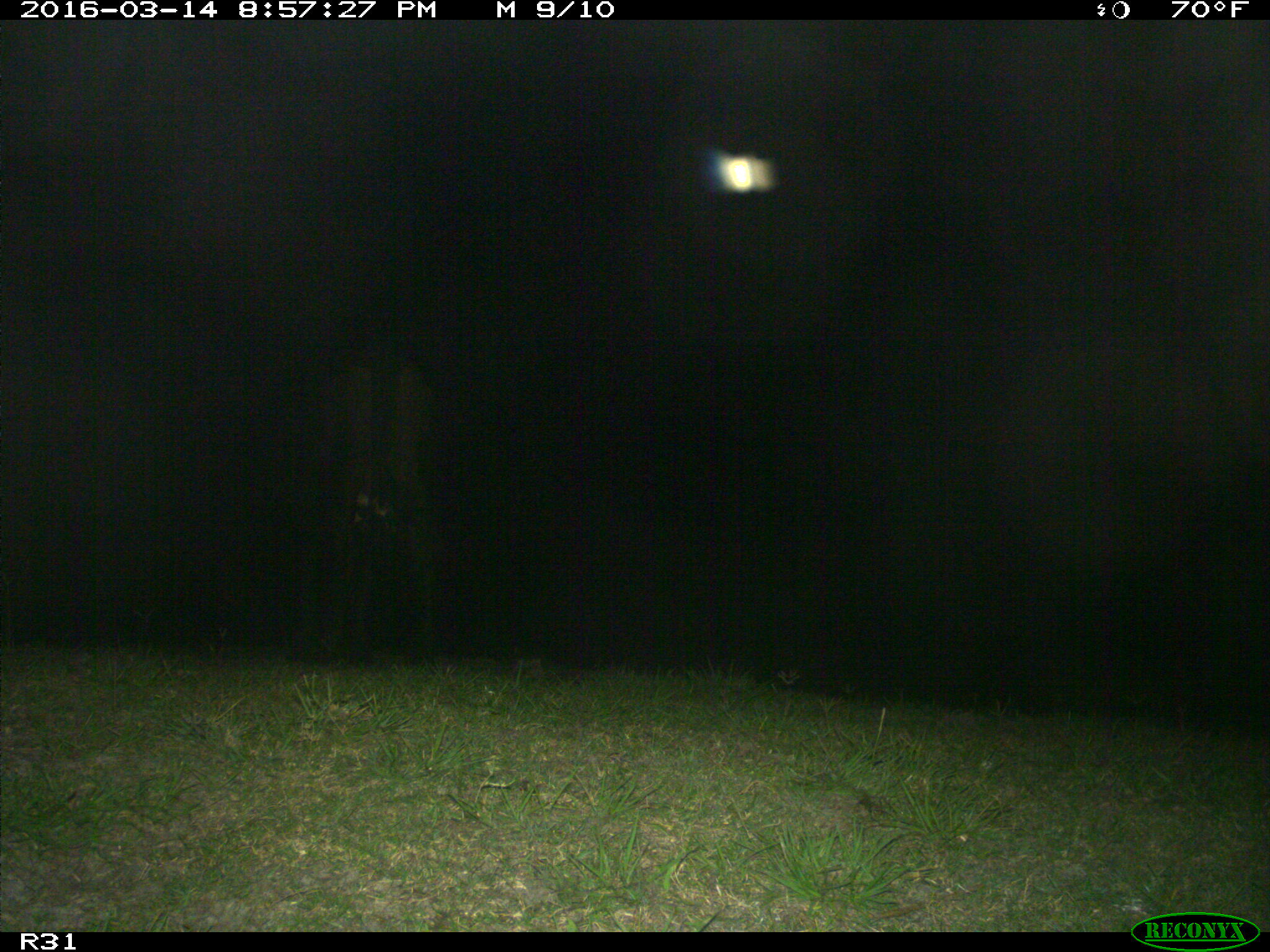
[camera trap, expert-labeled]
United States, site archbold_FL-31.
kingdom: Animalia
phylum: Chordata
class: Mammalia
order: Artiodactyla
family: Bovidae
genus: Bos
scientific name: Bos taurus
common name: domestic cow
Bos taurus (domestic cow).